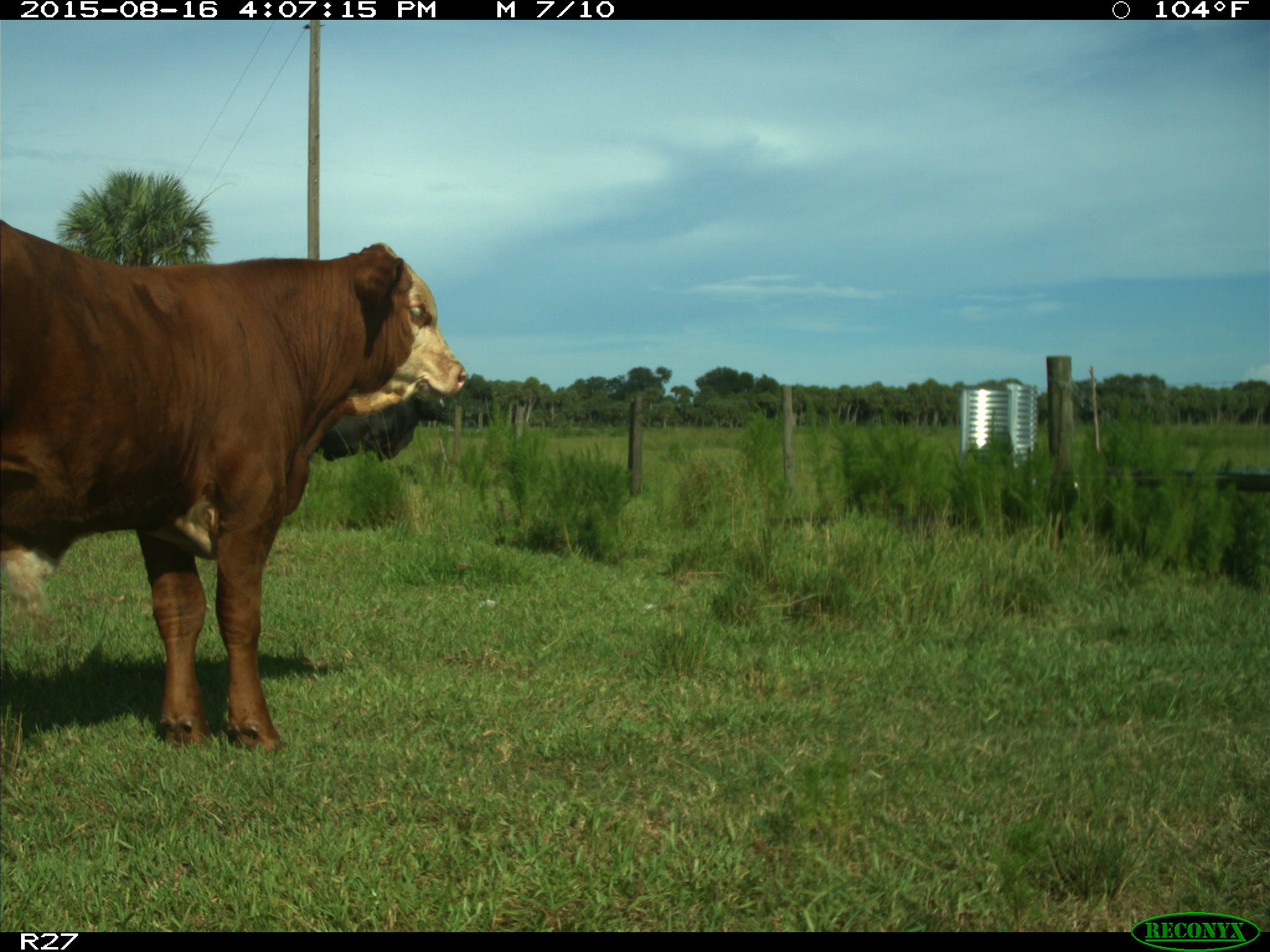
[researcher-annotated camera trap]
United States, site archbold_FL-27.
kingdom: Animalia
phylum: Chordata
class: Mammalia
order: Artiodactyla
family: Bovidae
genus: Bos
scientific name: Bos taurus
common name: domestic cow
Bos taurus (domestic cow).